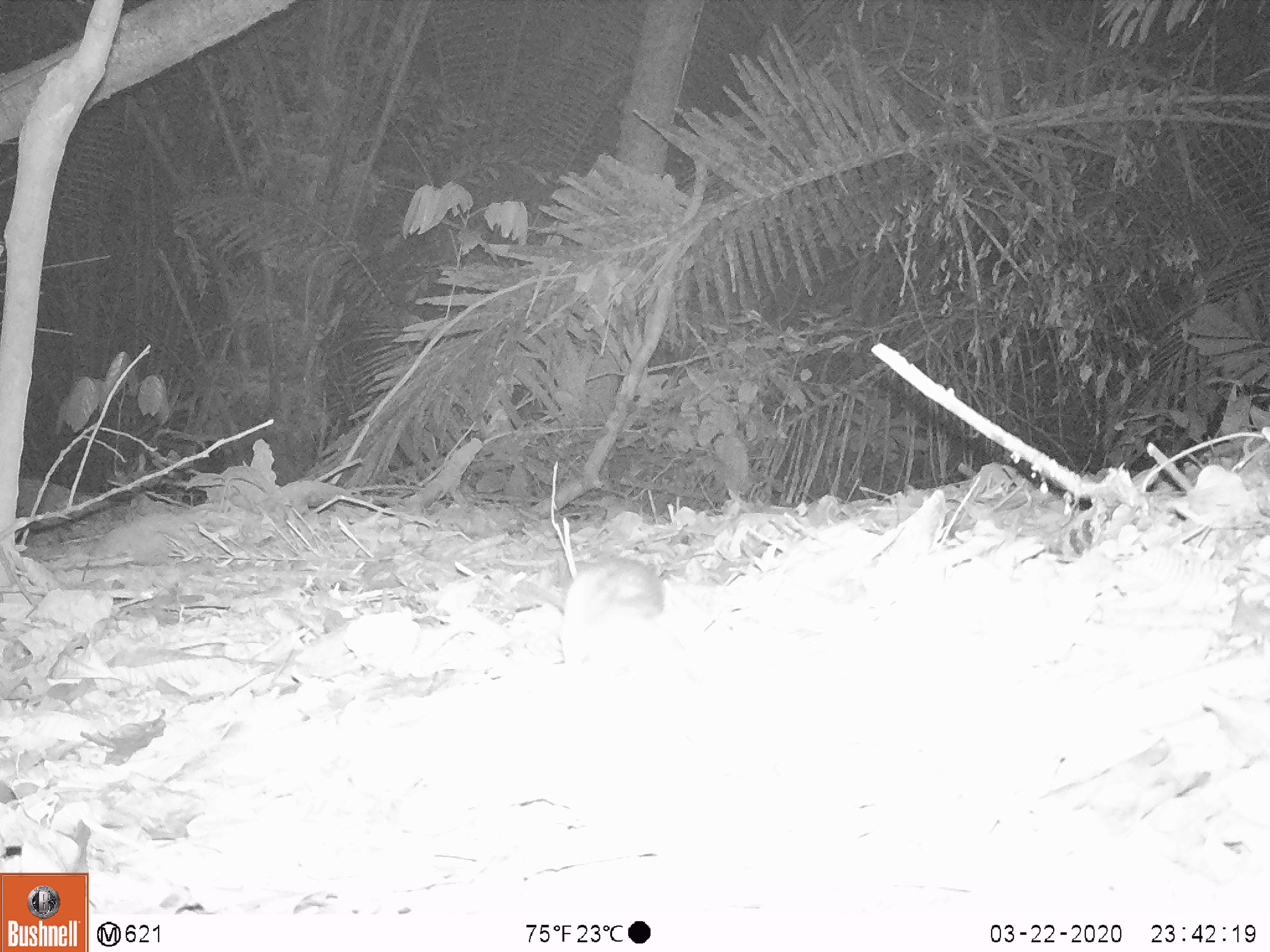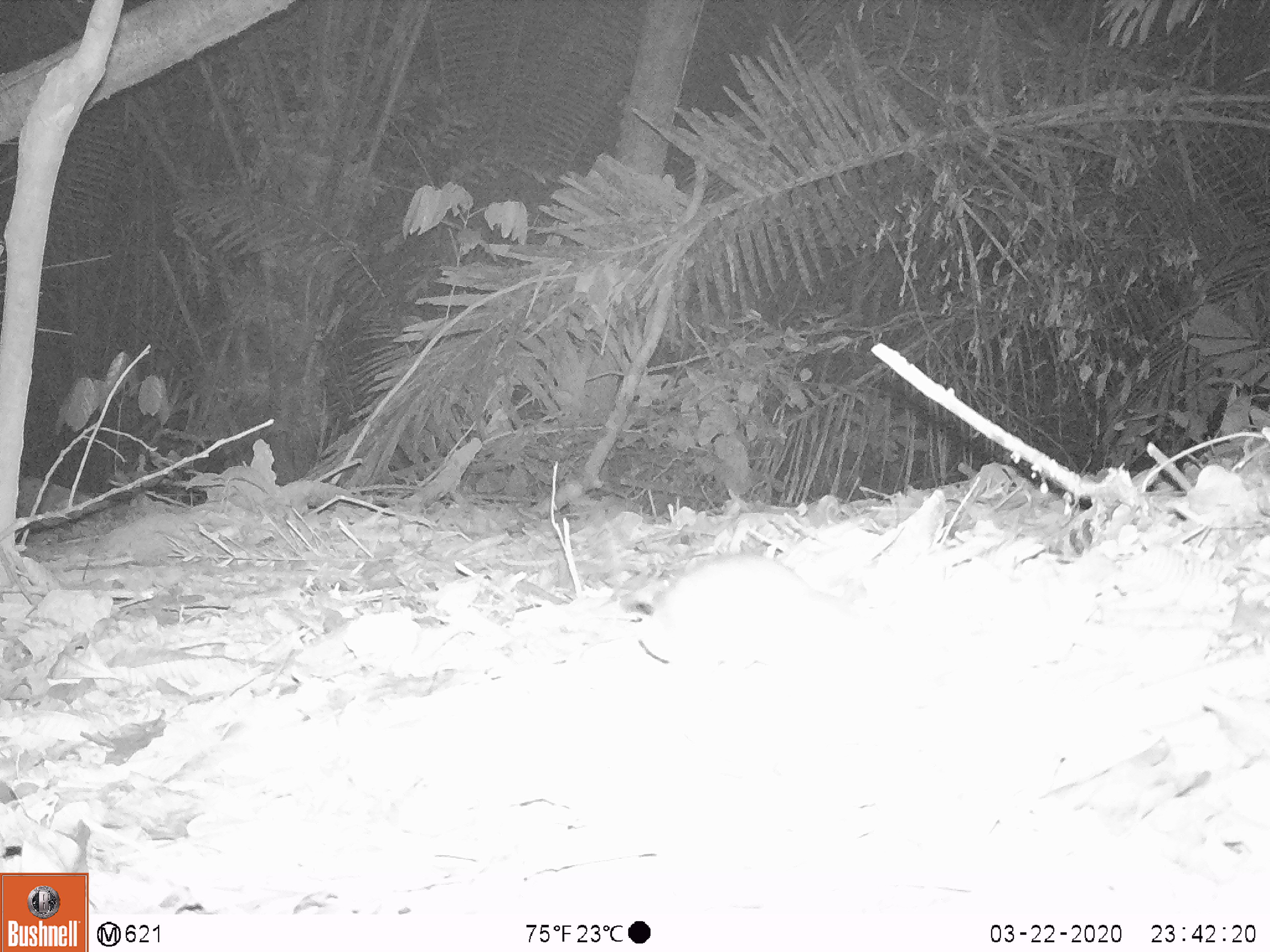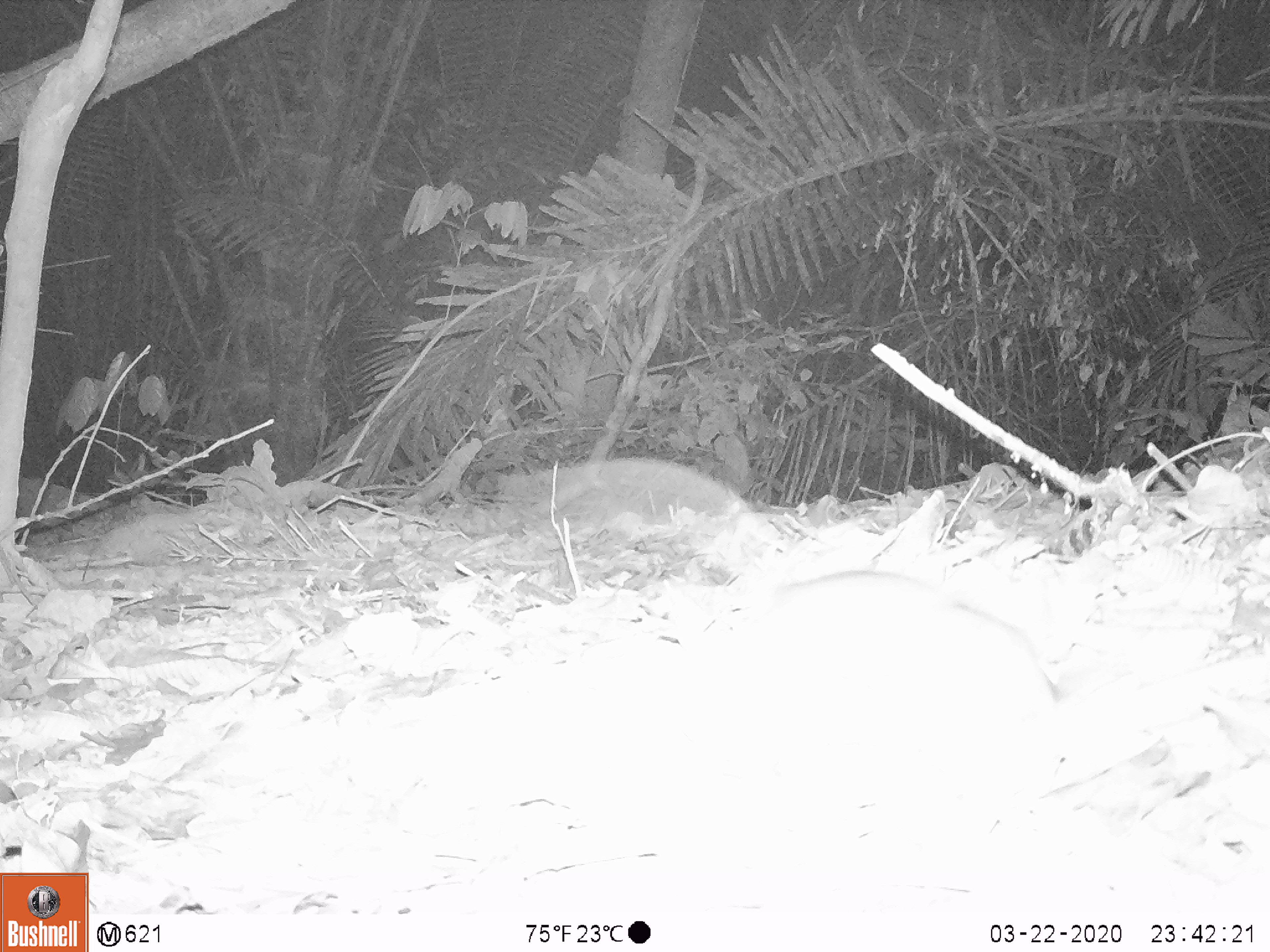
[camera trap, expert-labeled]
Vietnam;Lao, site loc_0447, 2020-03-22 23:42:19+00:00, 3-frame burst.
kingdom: Animalia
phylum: Chordata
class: Mammalia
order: Rodentia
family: Muridae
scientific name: Muridae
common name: old-world mice and rats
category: unidentified murid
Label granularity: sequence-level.